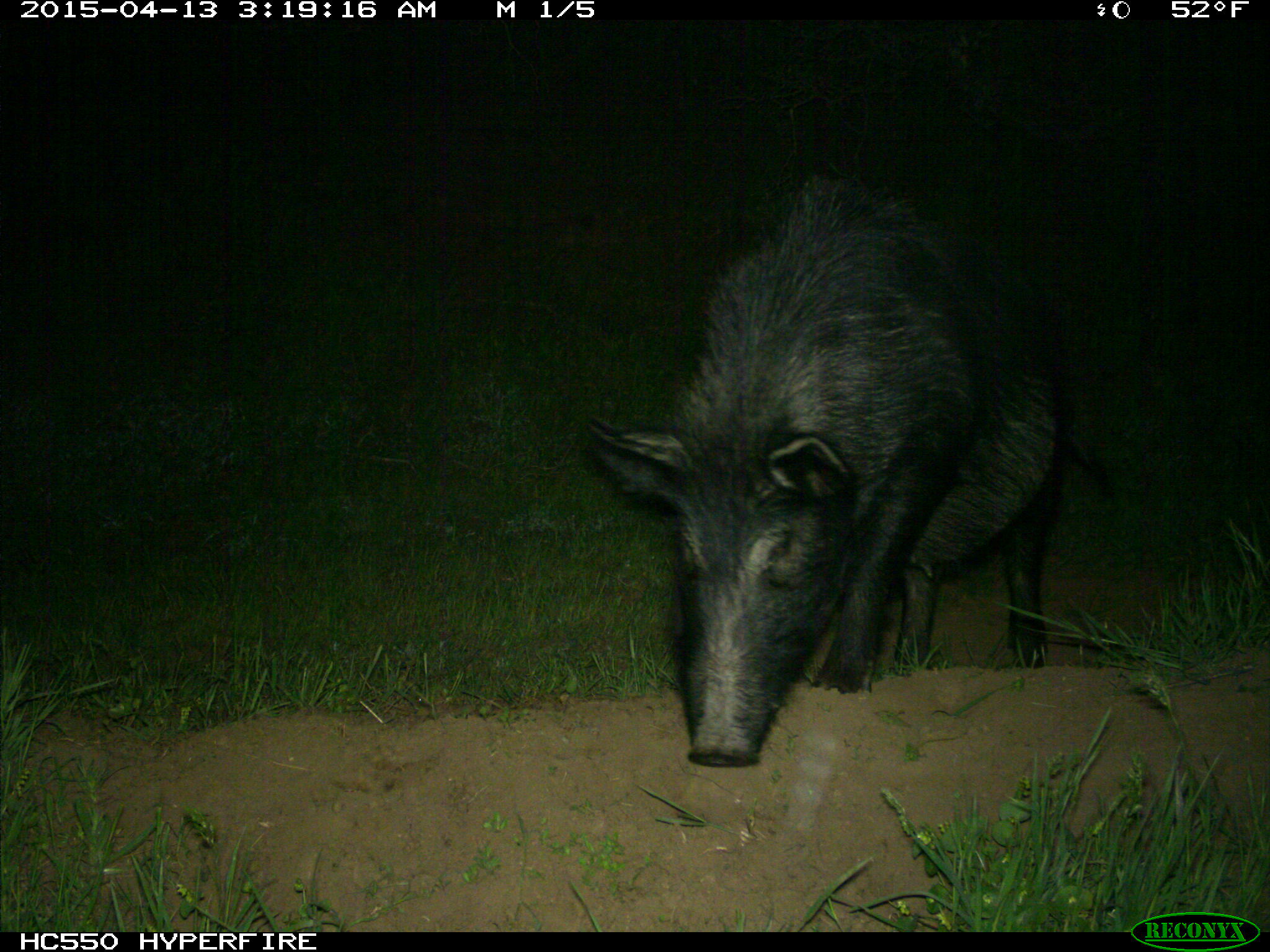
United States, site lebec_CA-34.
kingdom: Animalia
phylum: Chordata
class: Mammalia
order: Artiodactyla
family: Suidae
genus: Sus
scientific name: Sus scrofa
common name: wild boar